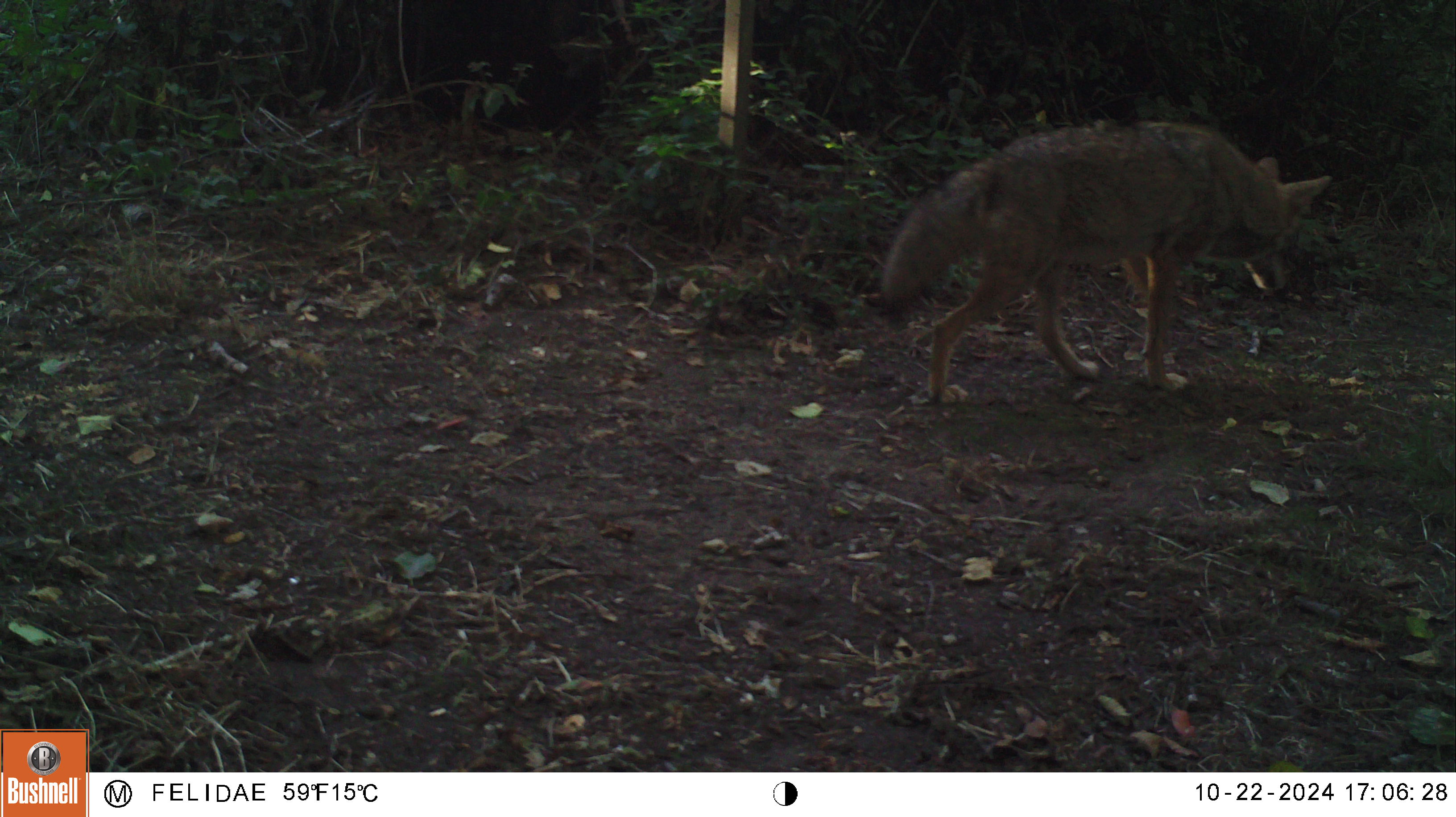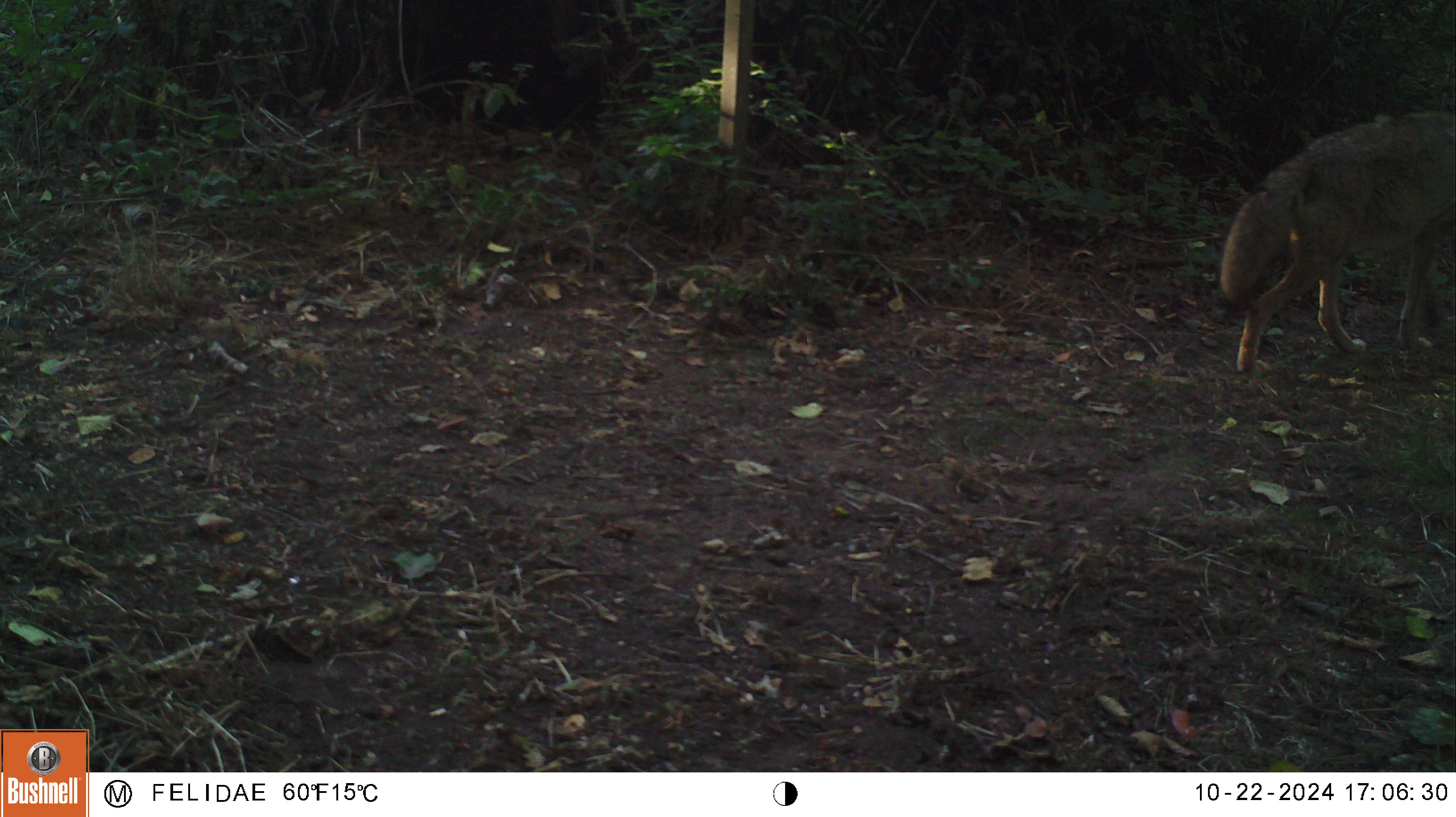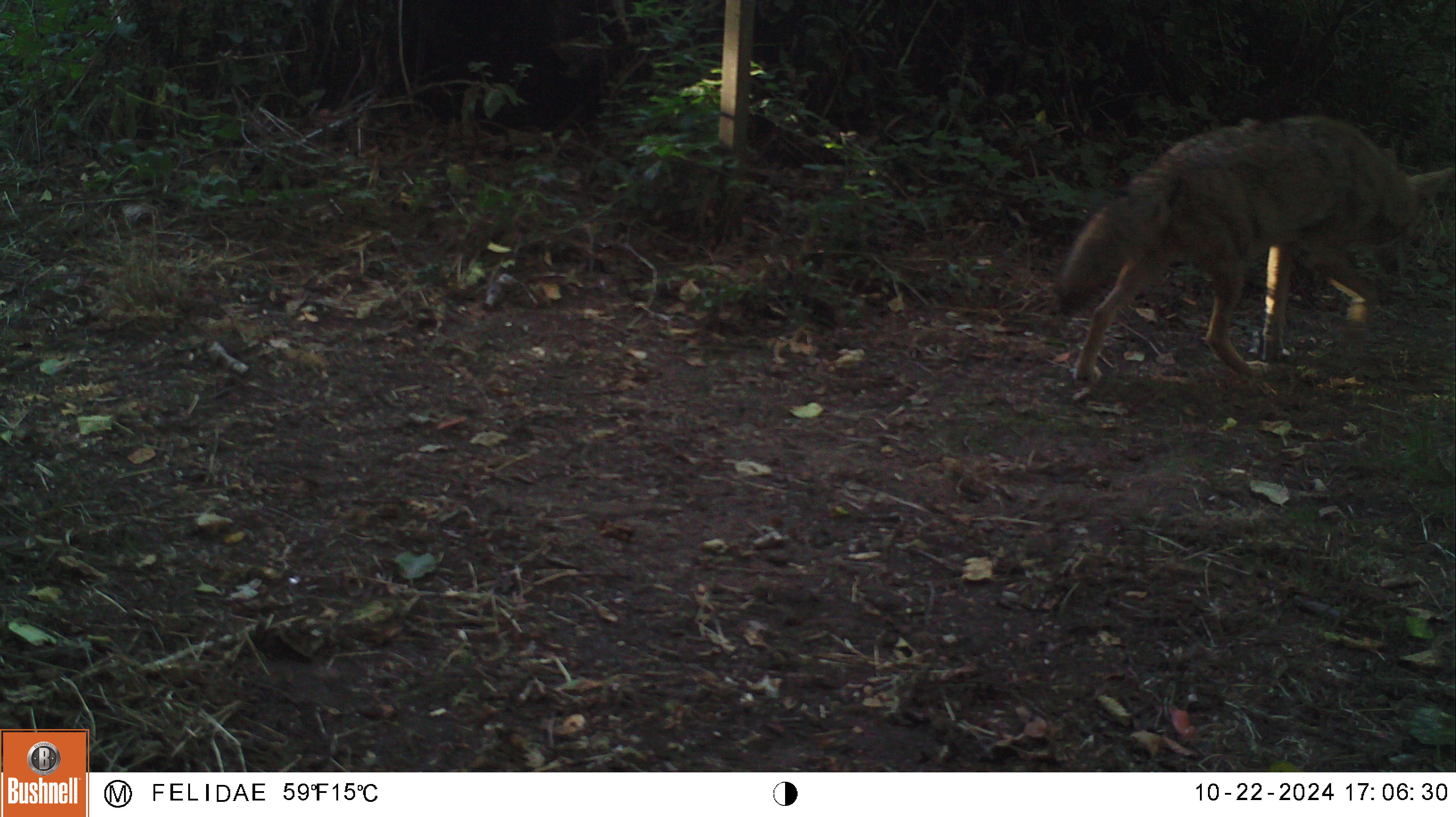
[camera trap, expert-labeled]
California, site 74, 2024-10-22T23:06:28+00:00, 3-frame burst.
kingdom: Animalia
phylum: Chordata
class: Mammalia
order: Carnivora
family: Canidae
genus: Canis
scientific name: Canis latrans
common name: coyote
Coyote (Canis latrans).